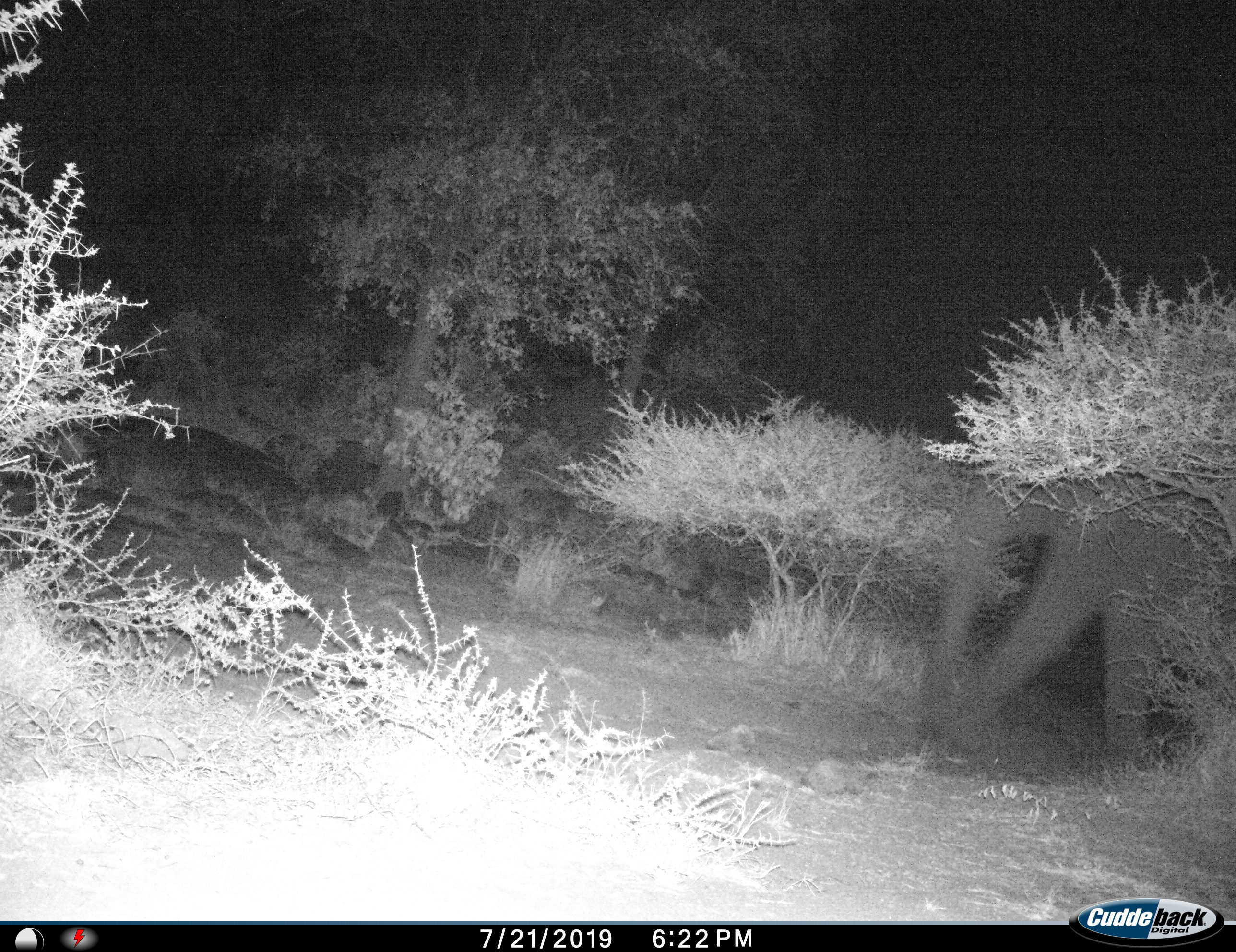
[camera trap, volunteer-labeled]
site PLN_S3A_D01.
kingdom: Animalia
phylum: Chordata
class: Mammalia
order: Proboscidea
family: Elephantidae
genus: Loxodonta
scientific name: Loxodonta africana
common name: african bush elephant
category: elephant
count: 1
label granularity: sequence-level